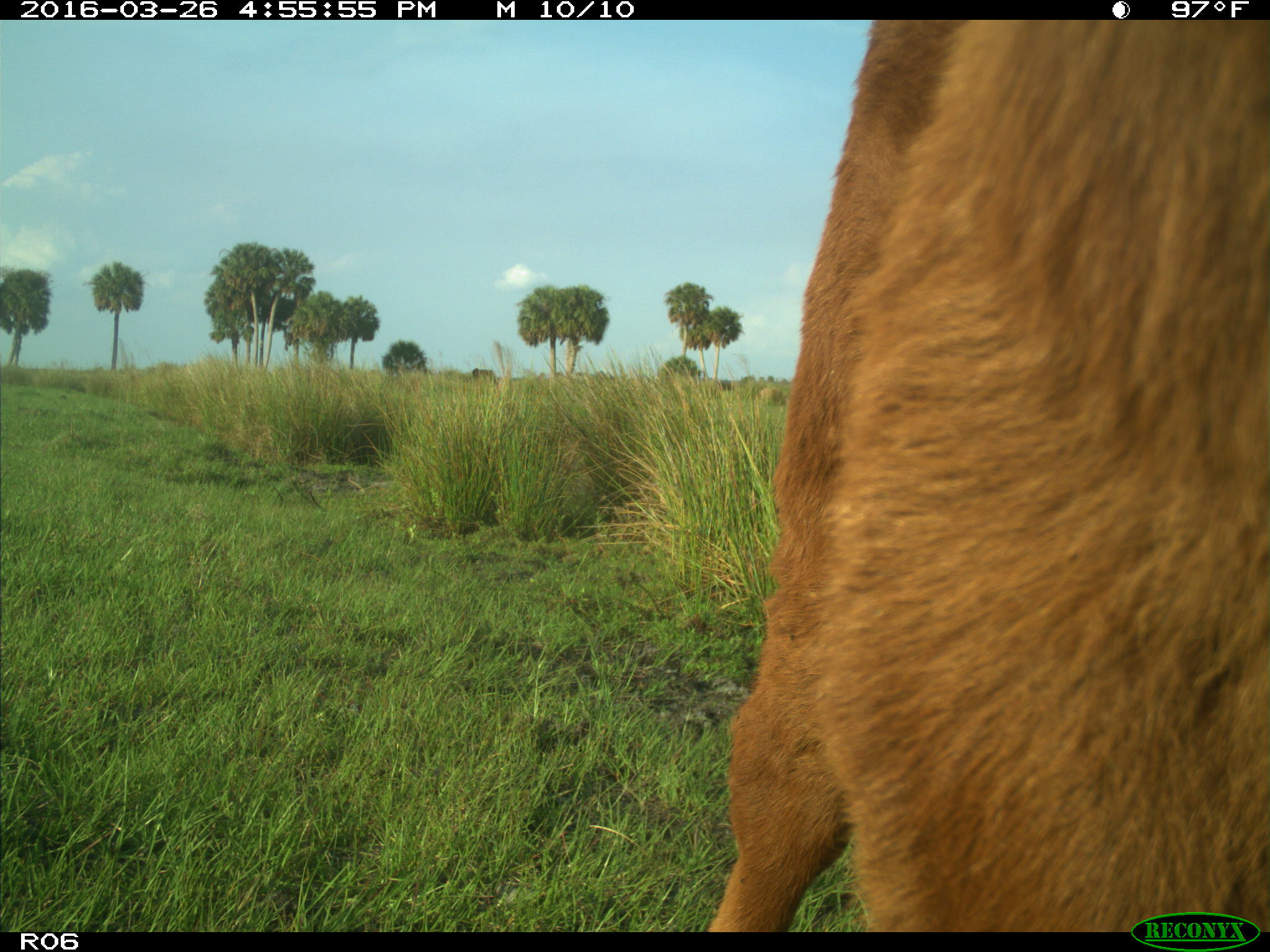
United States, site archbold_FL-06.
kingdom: Animalia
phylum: Chordata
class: Mammalia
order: Artiodactyla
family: Bovidae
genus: Bos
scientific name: Bos taurus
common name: domestic cow